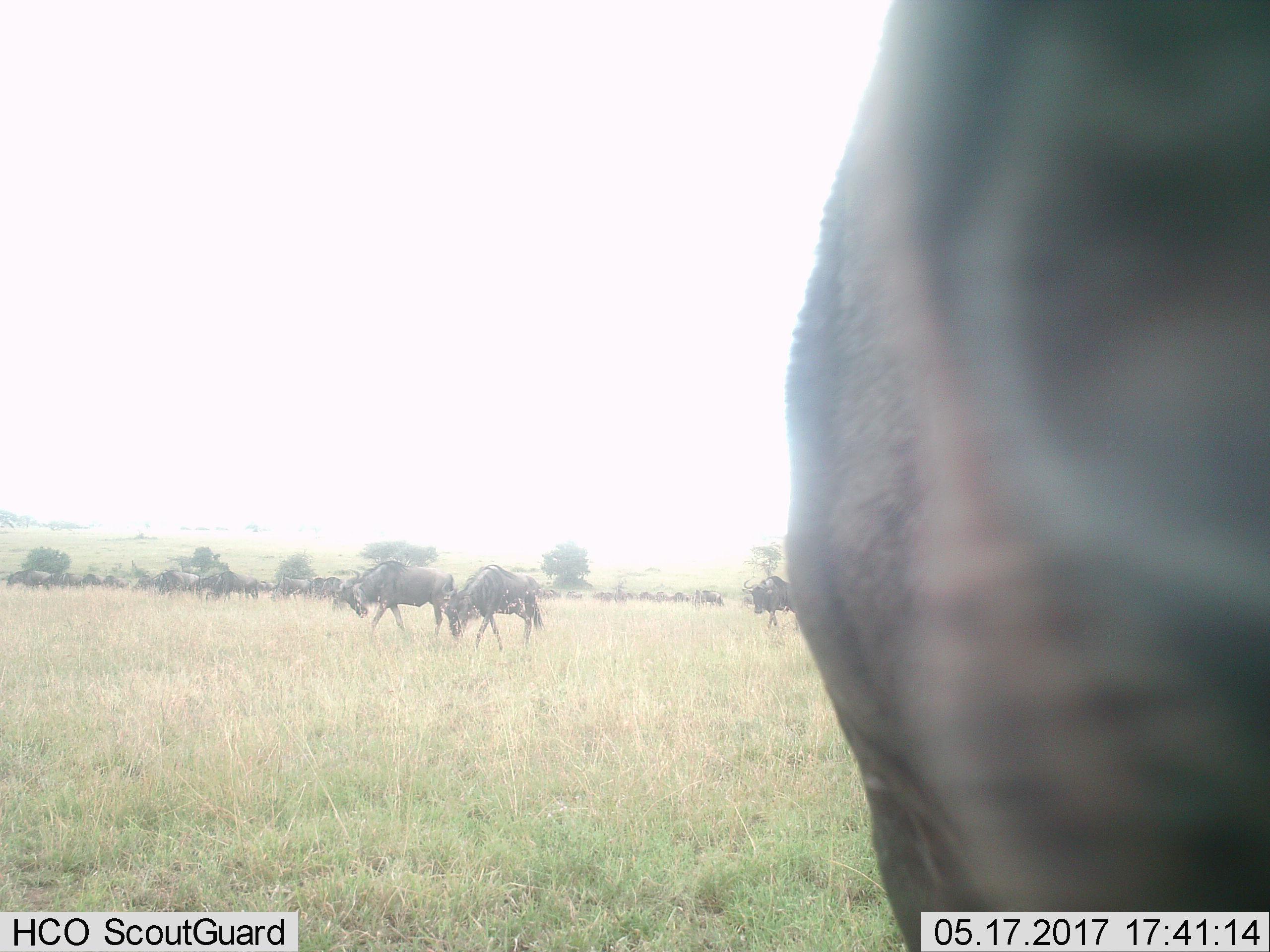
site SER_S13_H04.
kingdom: Animalia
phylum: Chordata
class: Mammalia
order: Artiodactyla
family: Bovidae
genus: Connochaetes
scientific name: Connochaetes taurinus taurinus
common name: blue wildebeest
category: wildebeestblue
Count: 11-50.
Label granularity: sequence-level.